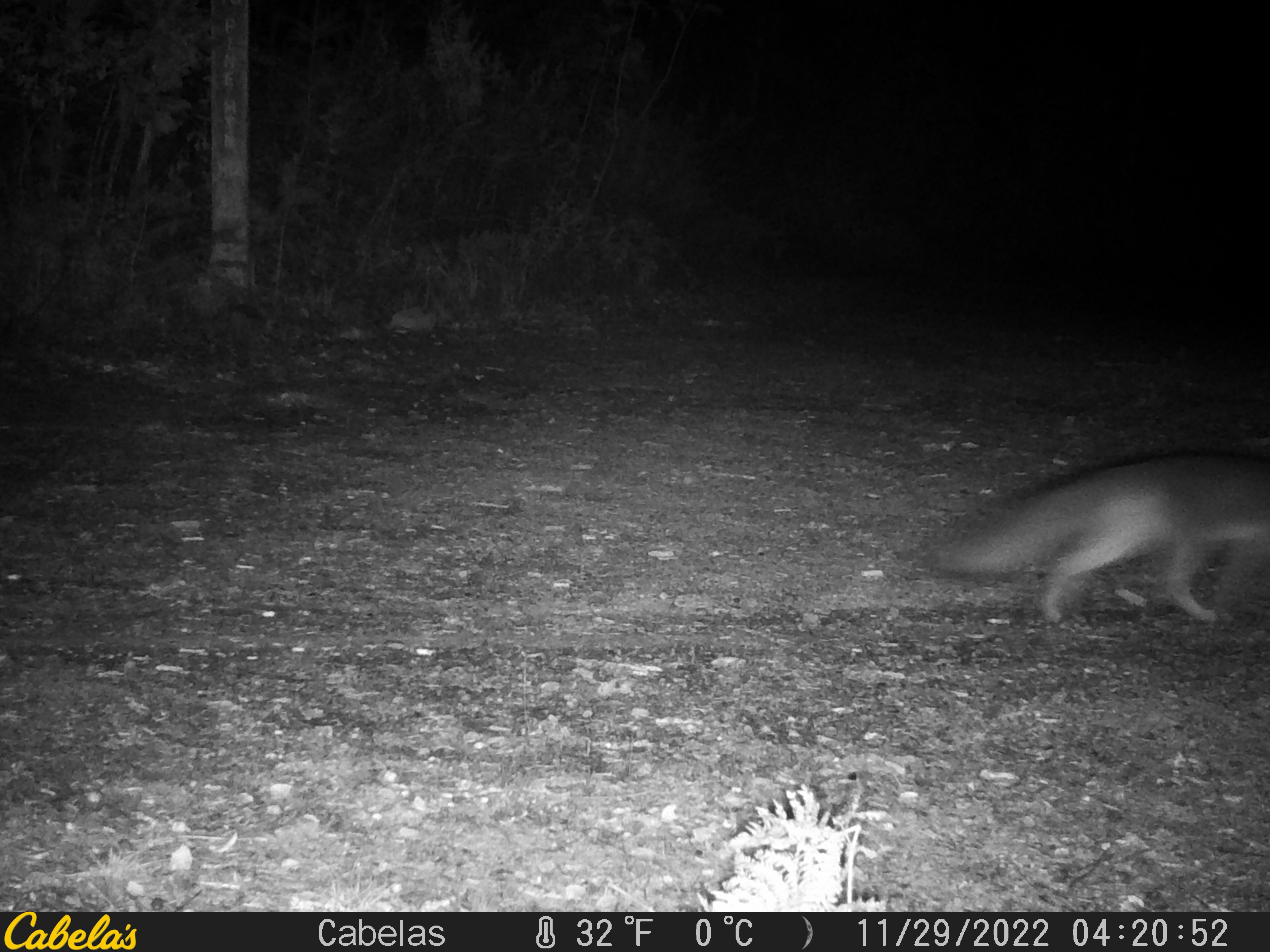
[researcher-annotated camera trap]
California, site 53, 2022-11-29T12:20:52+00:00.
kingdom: Animalia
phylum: Chordata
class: Mammalia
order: Carnivora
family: Canidae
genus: Urocyon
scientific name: Urocyon cinereoargenteus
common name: gray fox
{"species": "gray fox (Urocyon cinereoargenteus)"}